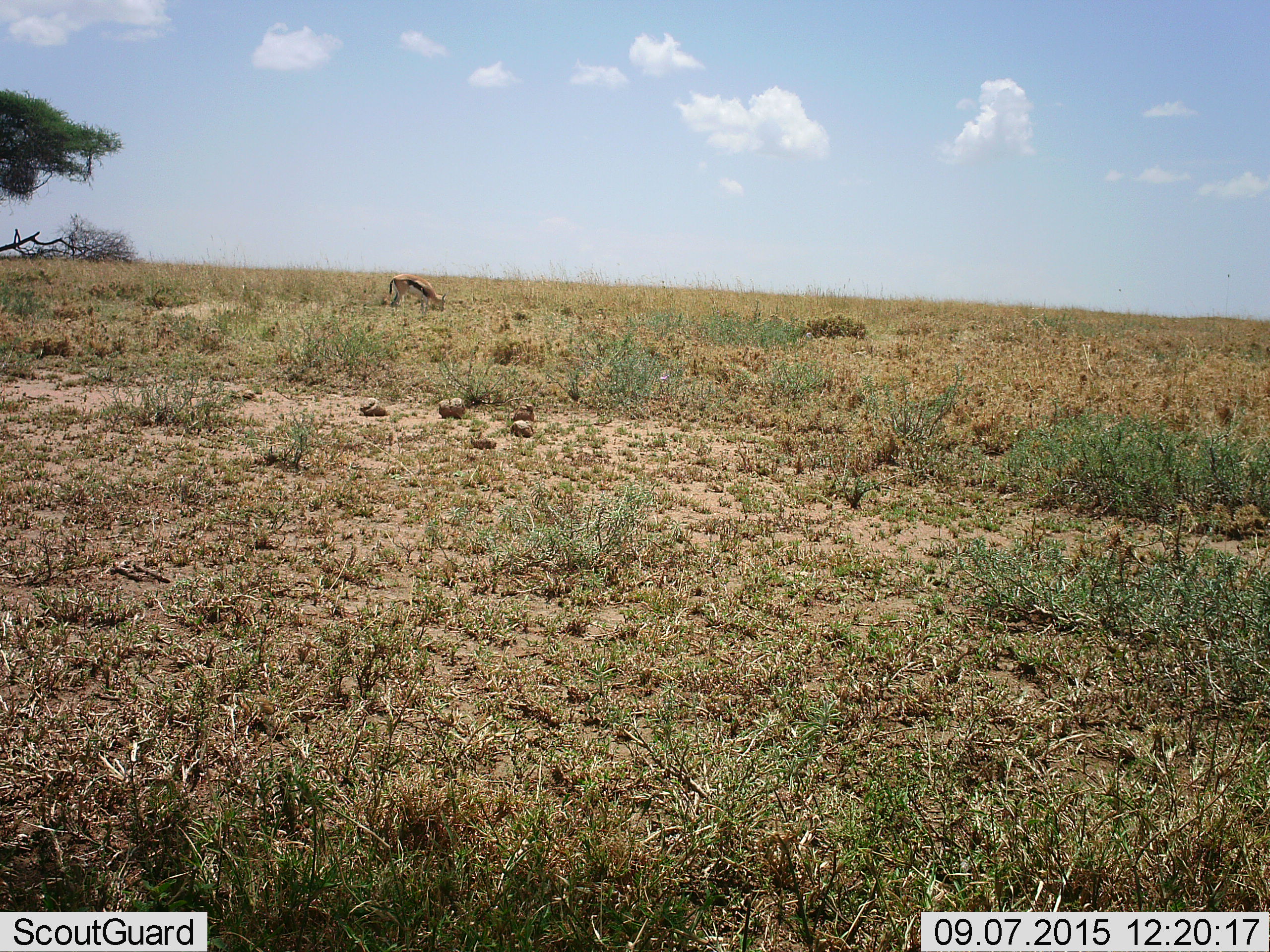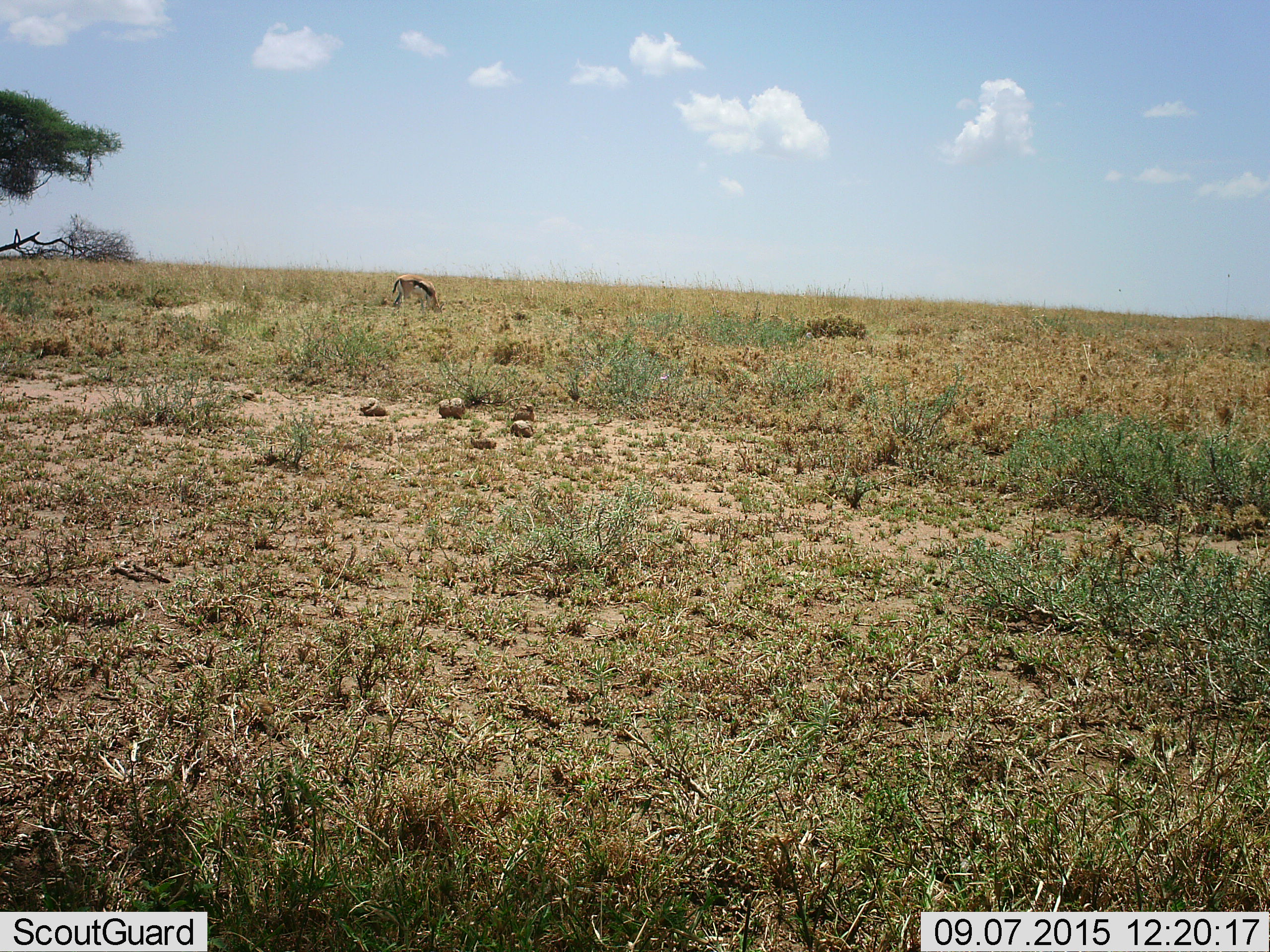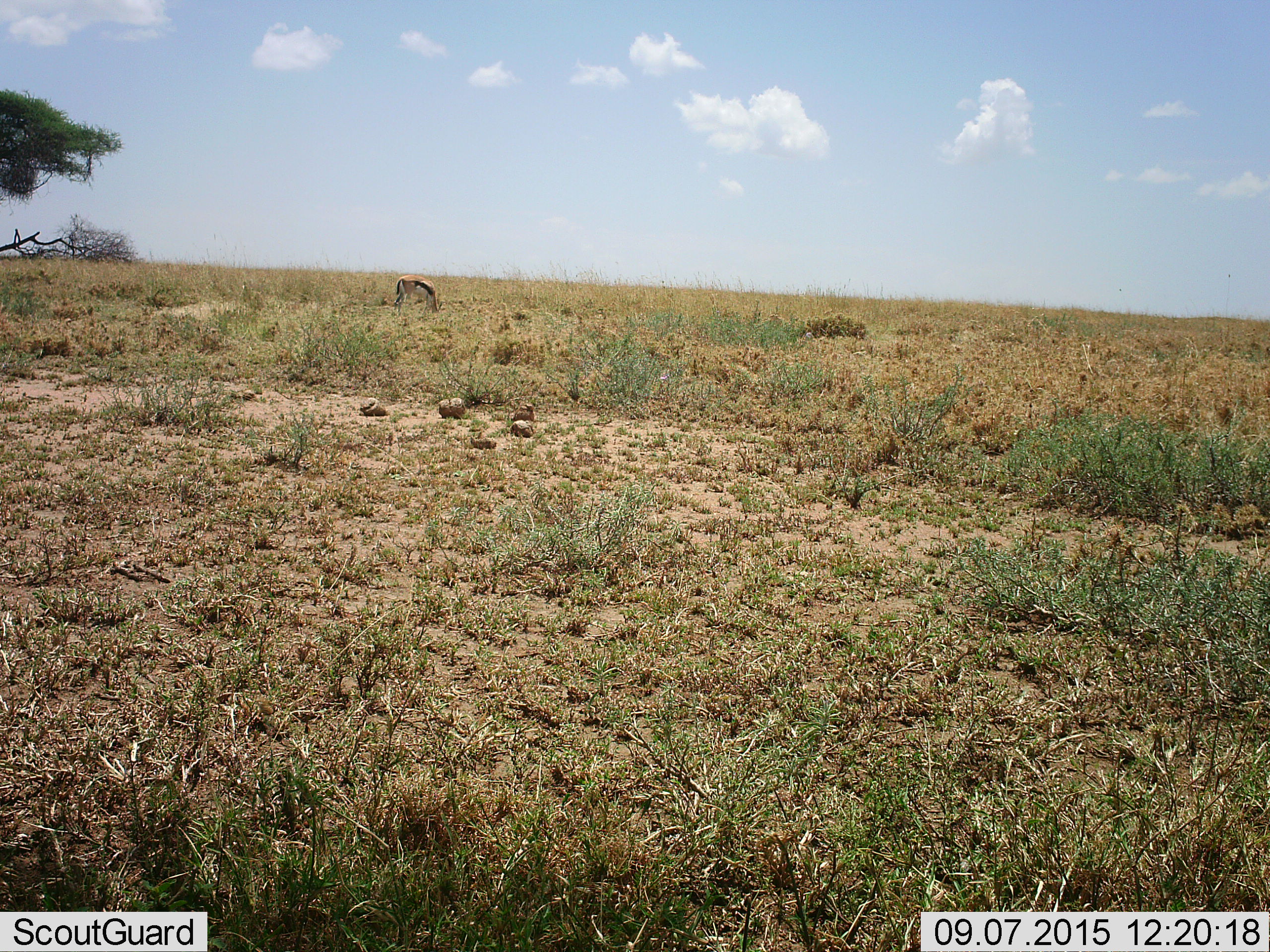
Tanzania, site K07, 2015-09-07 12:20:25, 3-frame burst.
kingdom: Animalia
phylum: Chordata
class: Mammalia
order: Artiodactyla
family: Bovidae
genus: Eudorcas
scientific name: Eudorcas thomsonii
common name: thomson's gazelle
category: gazellethomsons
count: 1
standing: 0%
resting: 0%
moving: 14%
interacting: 0%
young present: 0%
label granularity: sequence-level